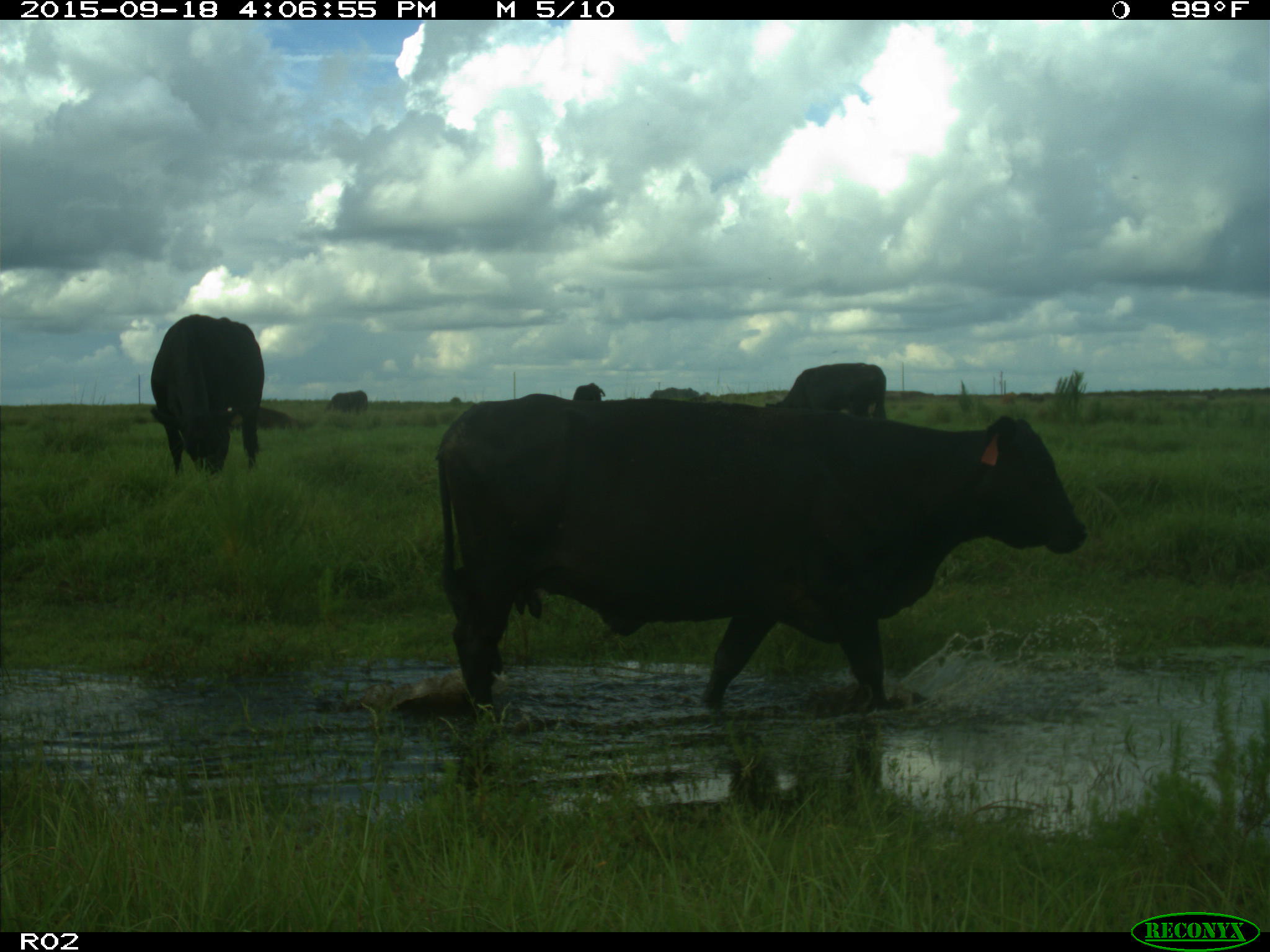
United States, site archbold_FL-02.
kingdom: Animalia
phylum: Chordata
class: Mammalia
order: Artiodactyla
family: Bovidae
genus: Bos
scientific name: Bos taurus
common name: domestic cow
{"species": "Bos taurus (domestic cow)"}